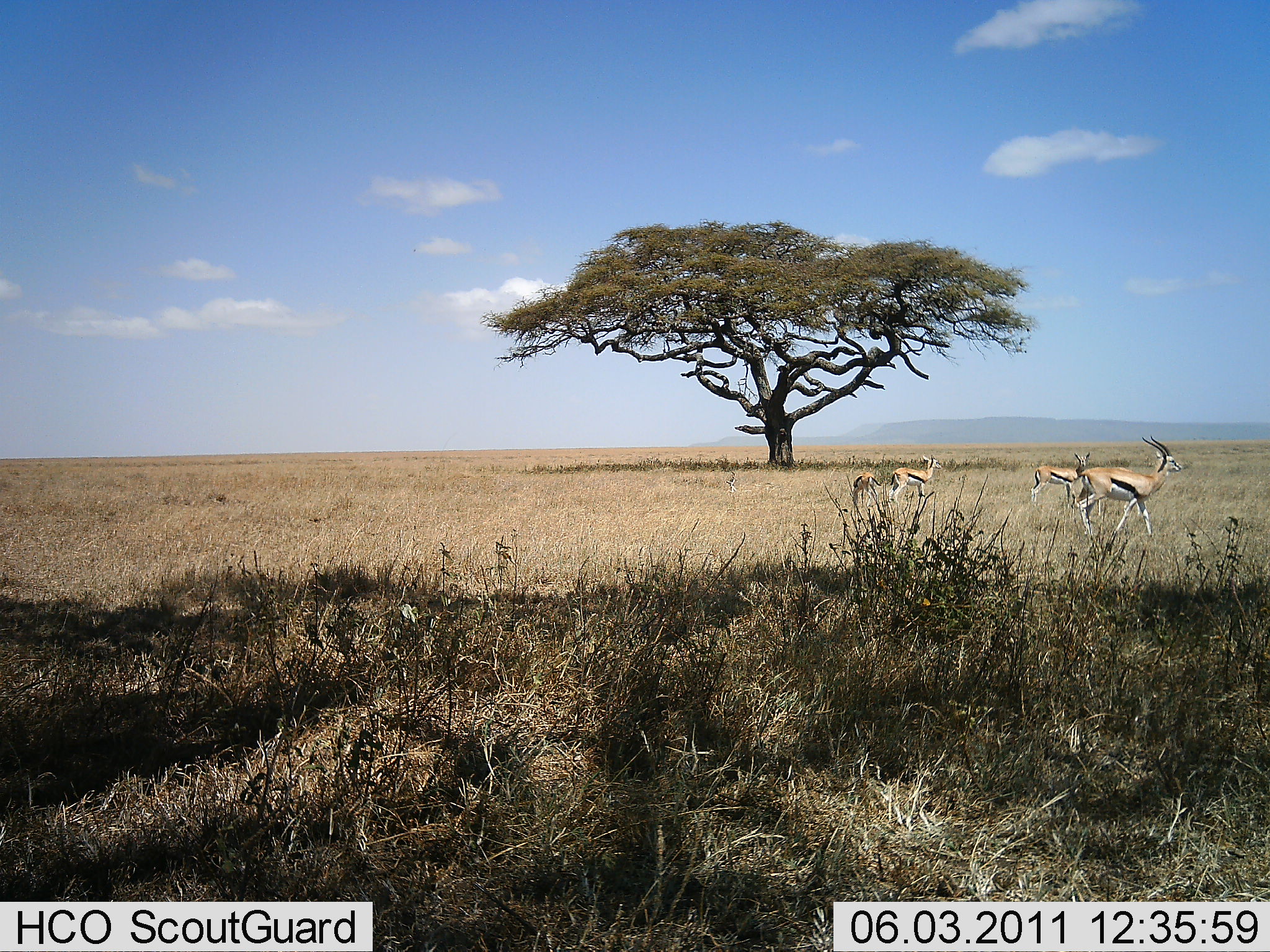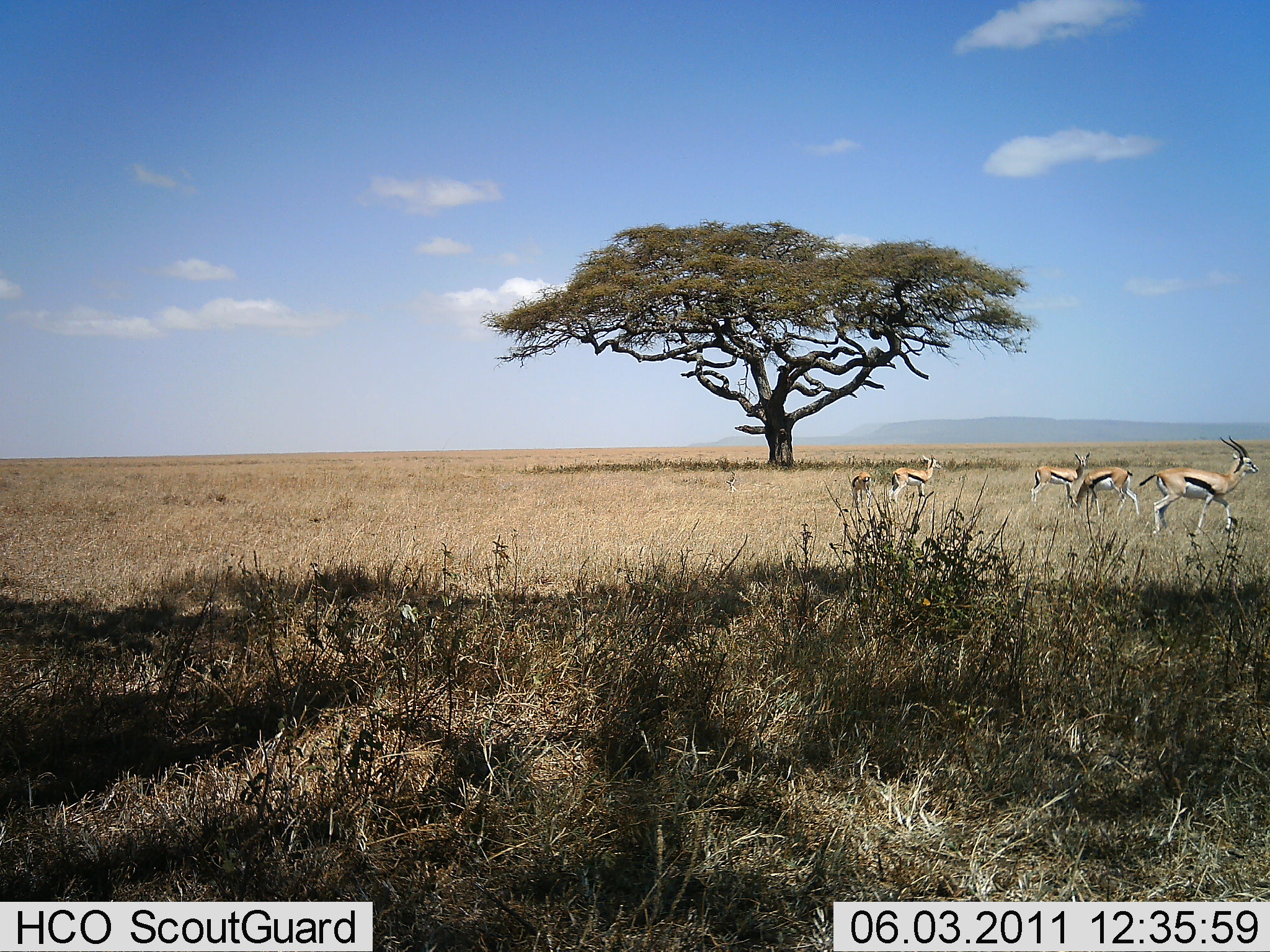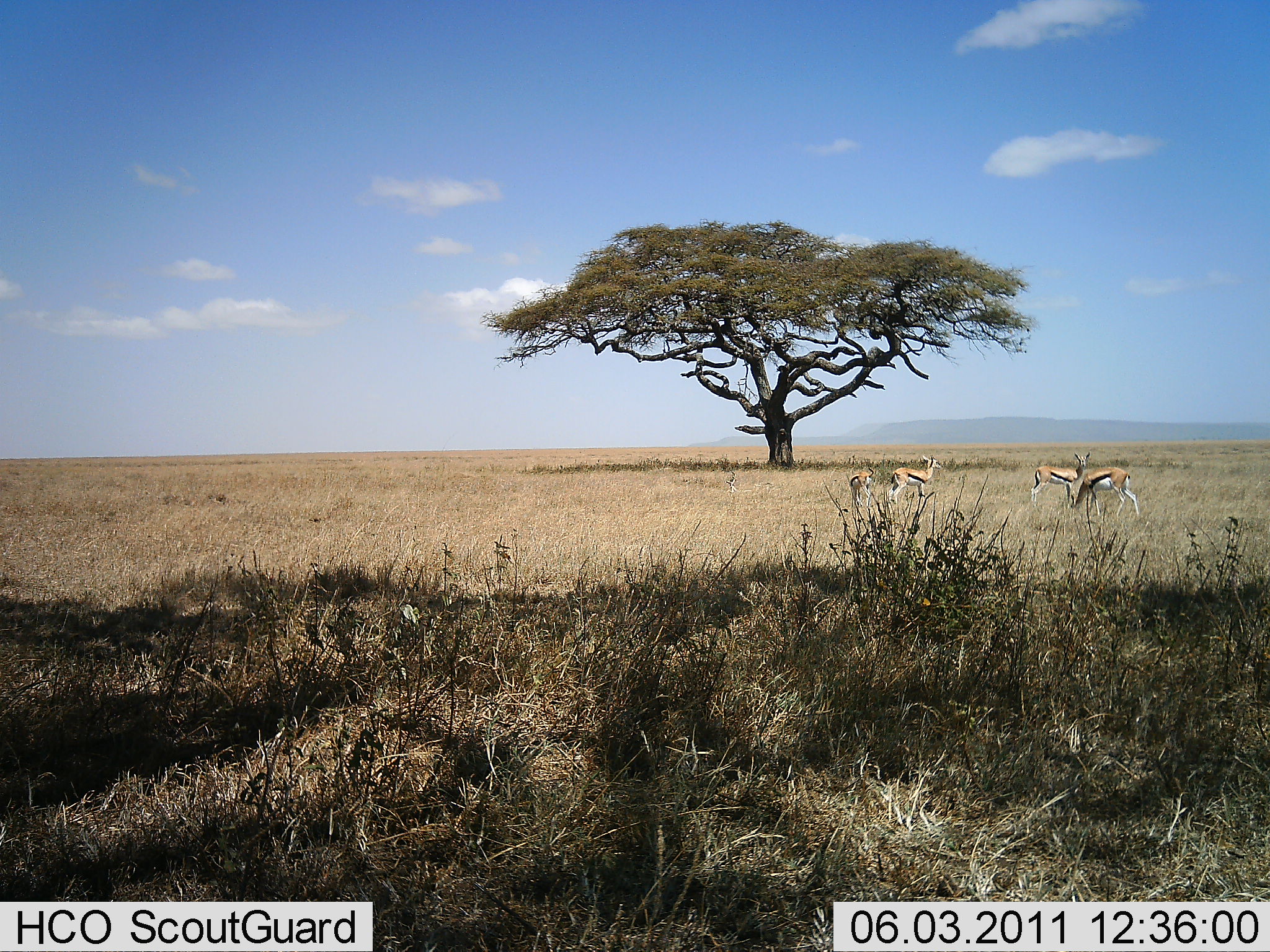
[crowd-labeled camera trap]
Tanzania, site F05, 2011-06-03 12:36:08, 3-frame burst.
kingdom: Animalia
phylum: Chordata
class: Mammalia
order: Artiodactyla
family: Bovidae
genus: Eudorcas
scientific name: Eudorcas thomsonii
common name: thomson's gazelle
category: gazellethomsons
Gazellethomsons (thomson's gazelle) (Eudorcas thomsonii), count 5. Behavior (volunteer vote fractions): standing 67%, resting 8%, moving 83%, interacting 0%. Young present (vote fraction): 0%. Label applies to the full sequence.